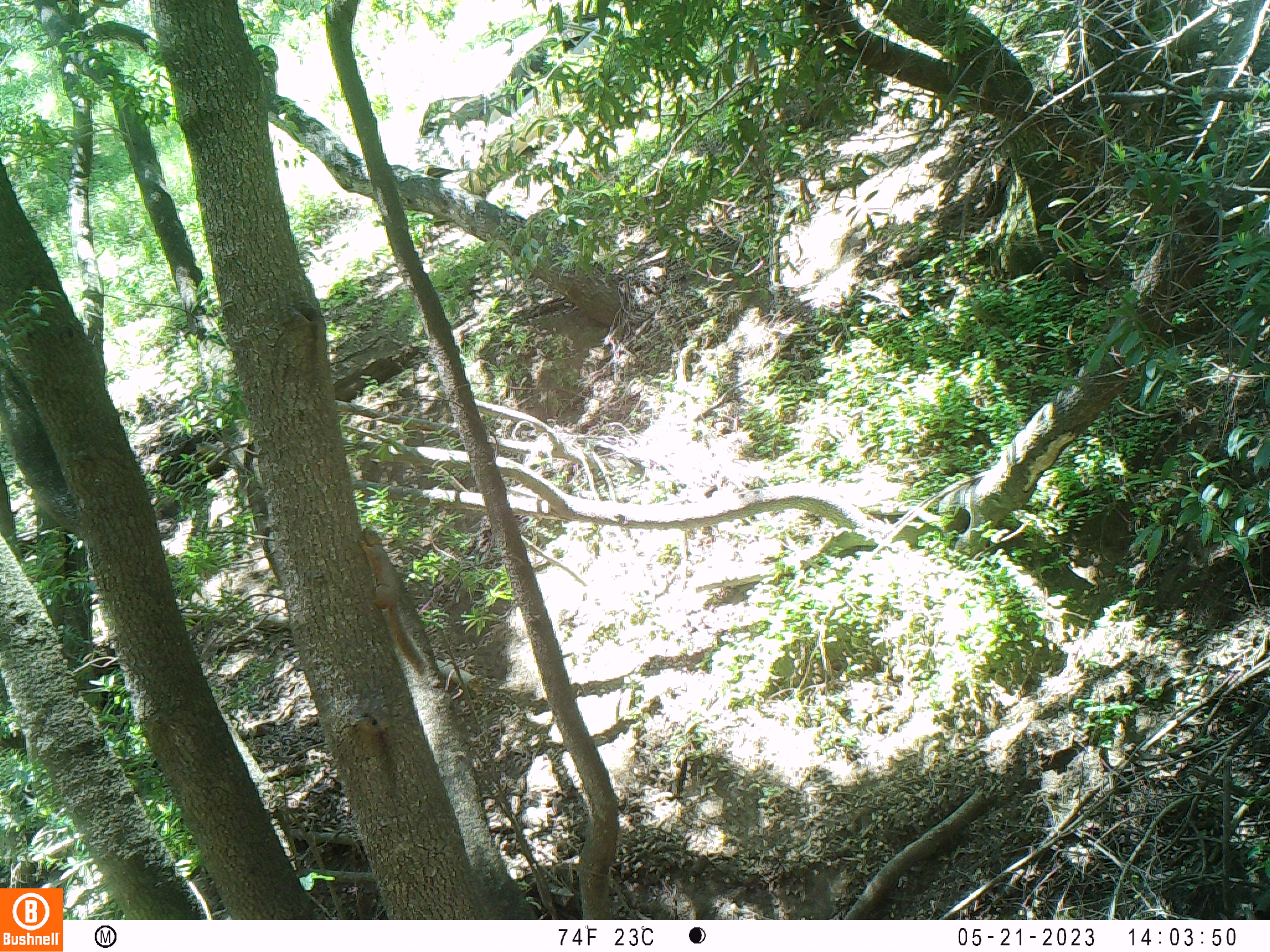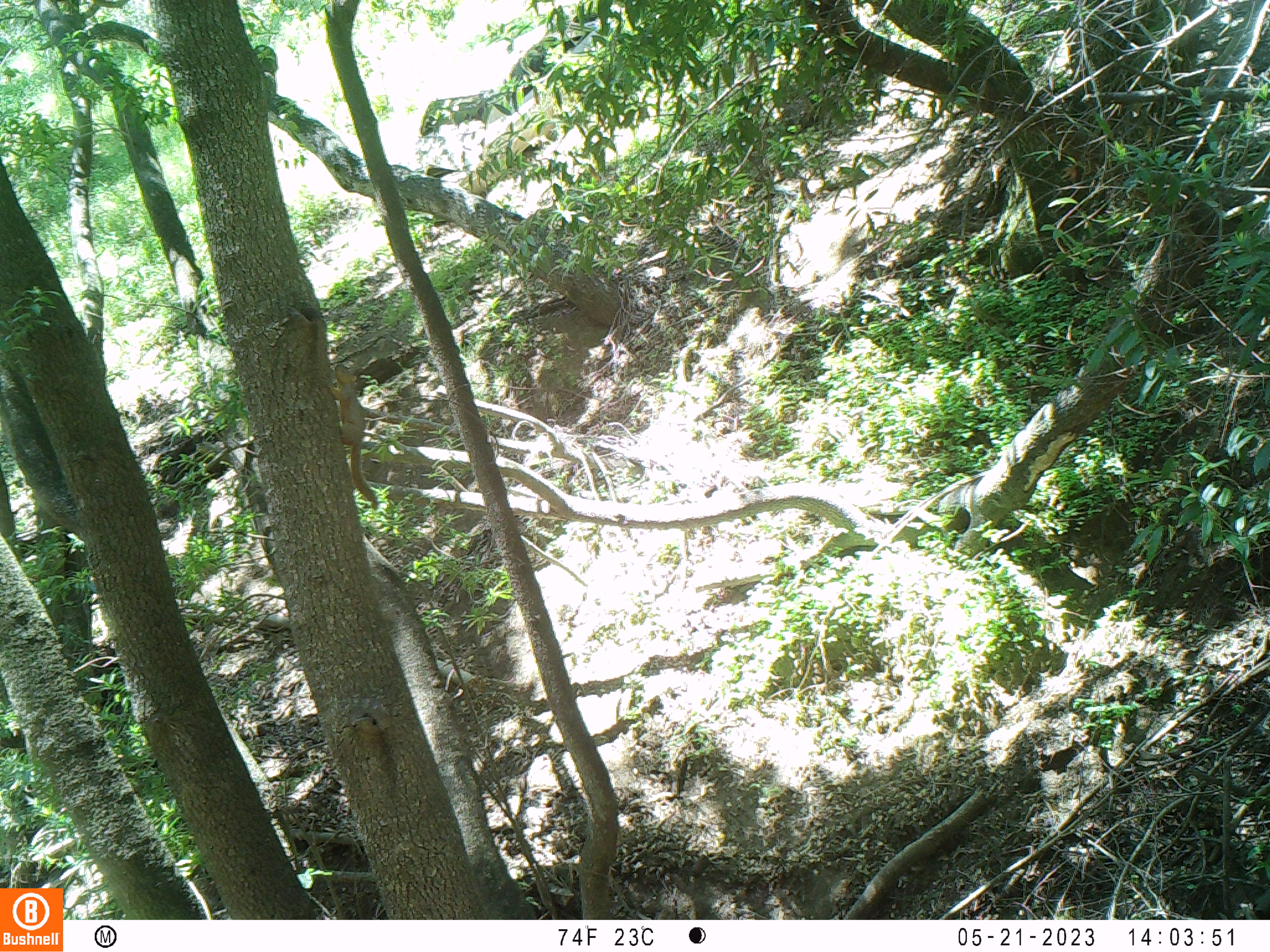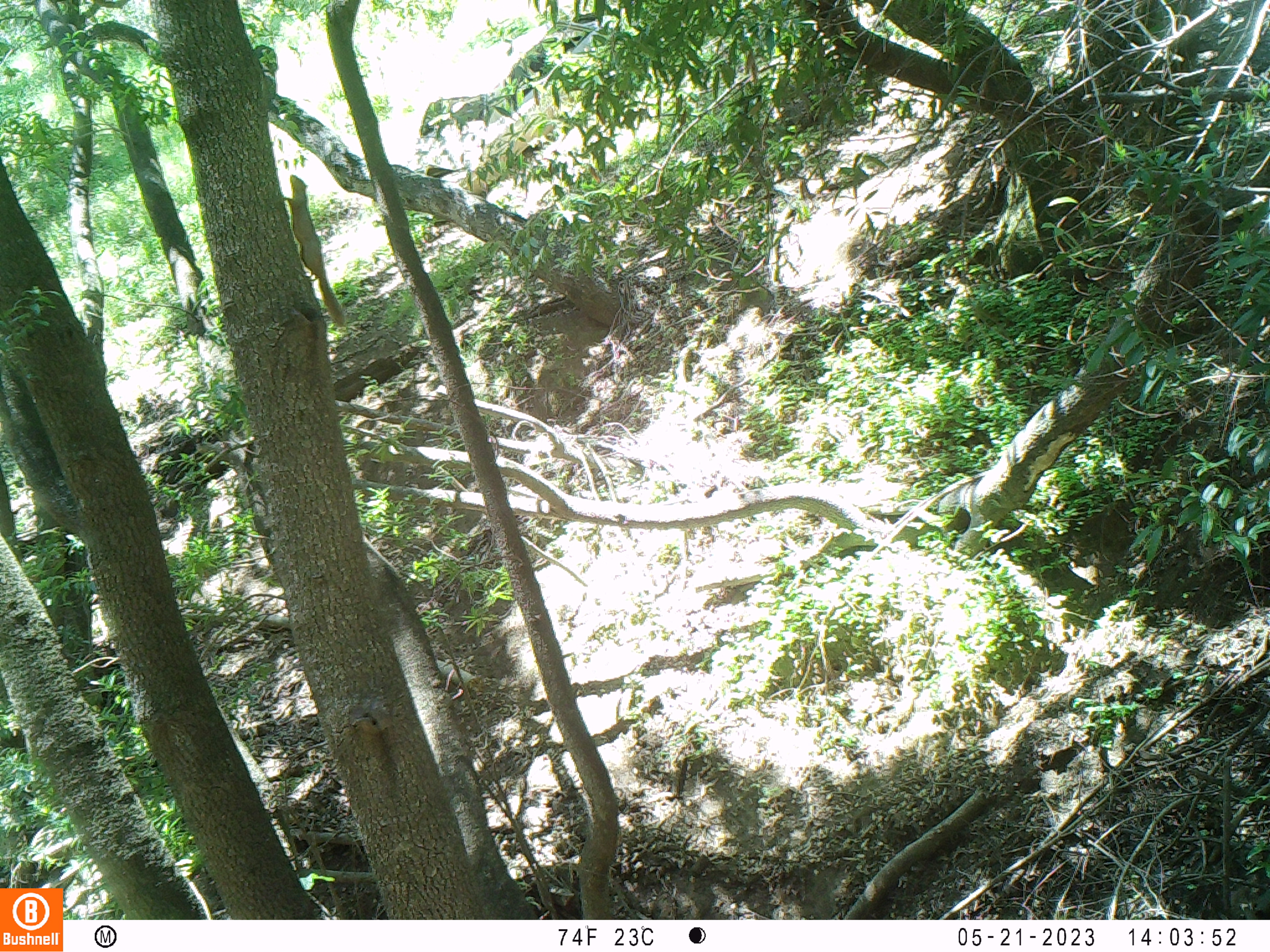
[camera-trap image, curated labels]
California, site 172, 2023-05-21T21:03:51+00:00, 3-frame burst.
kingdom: Animalia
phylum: Chordata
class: Mammalia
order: Rodentia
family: Sciuridae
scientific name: Sciuridae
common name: squirrel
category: unknown squirrel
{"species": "unknown squirrel (squirrel) (Sciuridae)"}